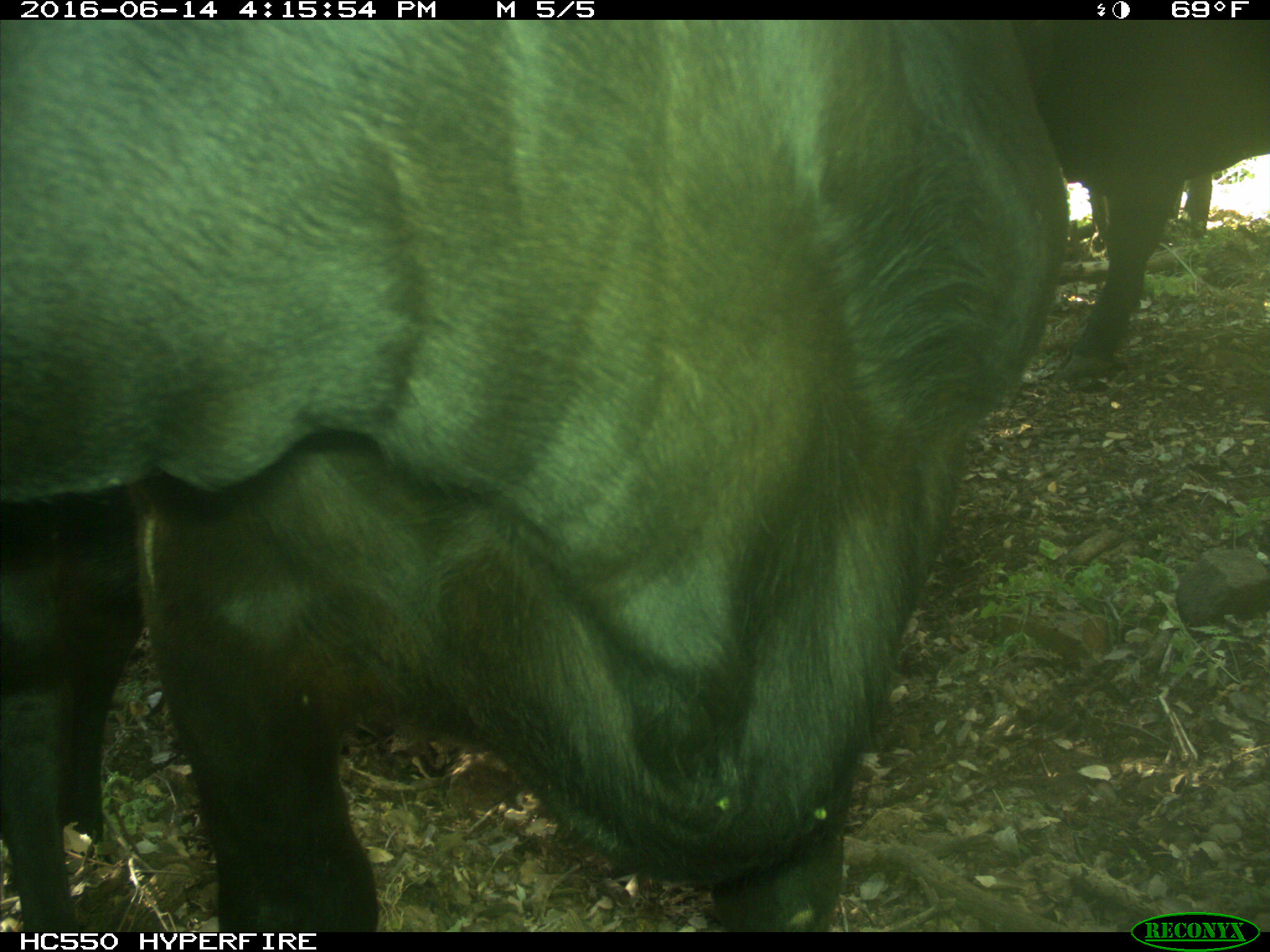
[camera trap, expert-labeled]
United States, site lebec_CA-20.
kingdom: Animalia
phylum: Chordata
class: Mammalia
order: Artiodactyla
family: Bovidae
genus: Bos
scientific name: Bos taurus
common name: domestic cow